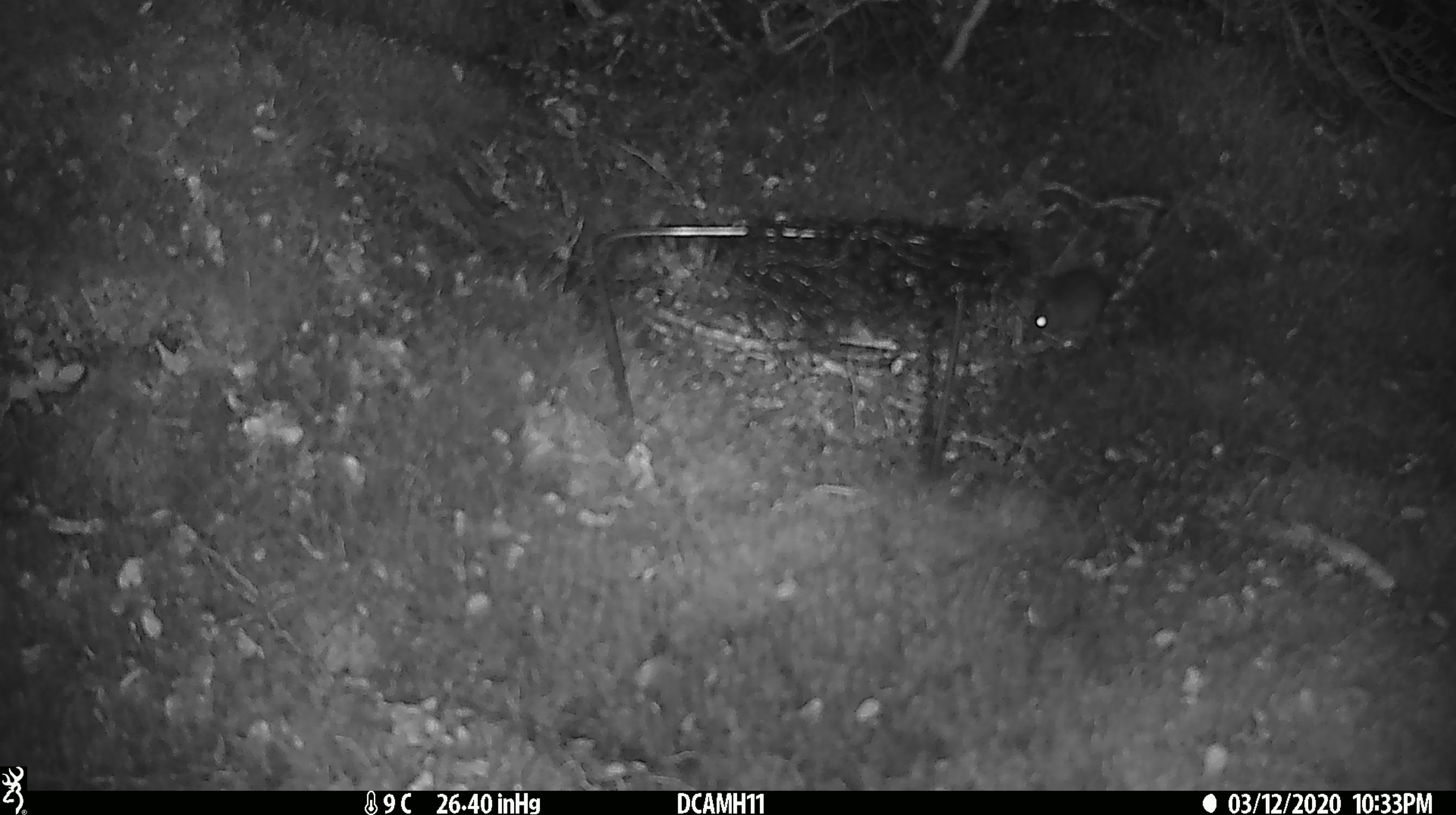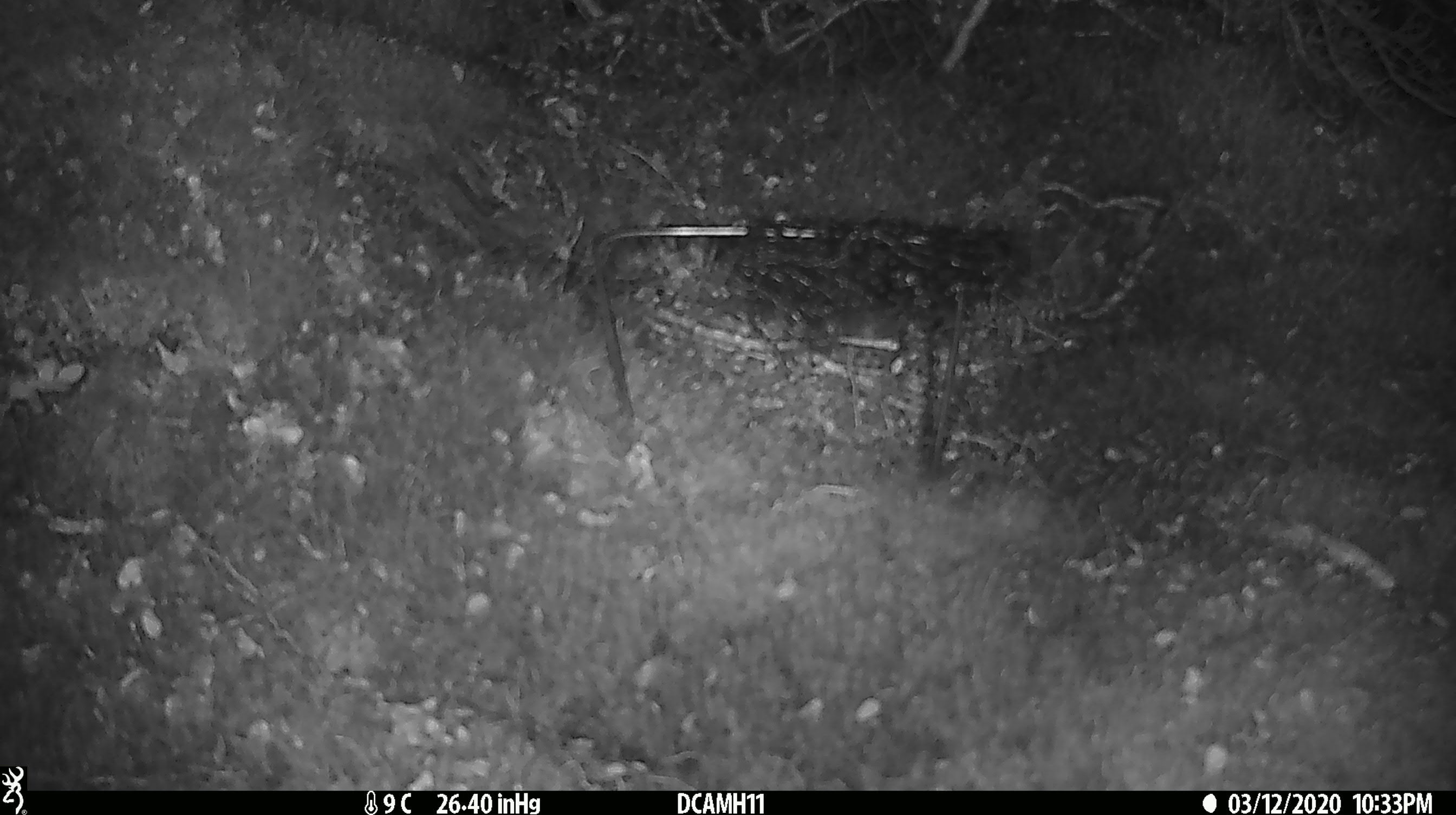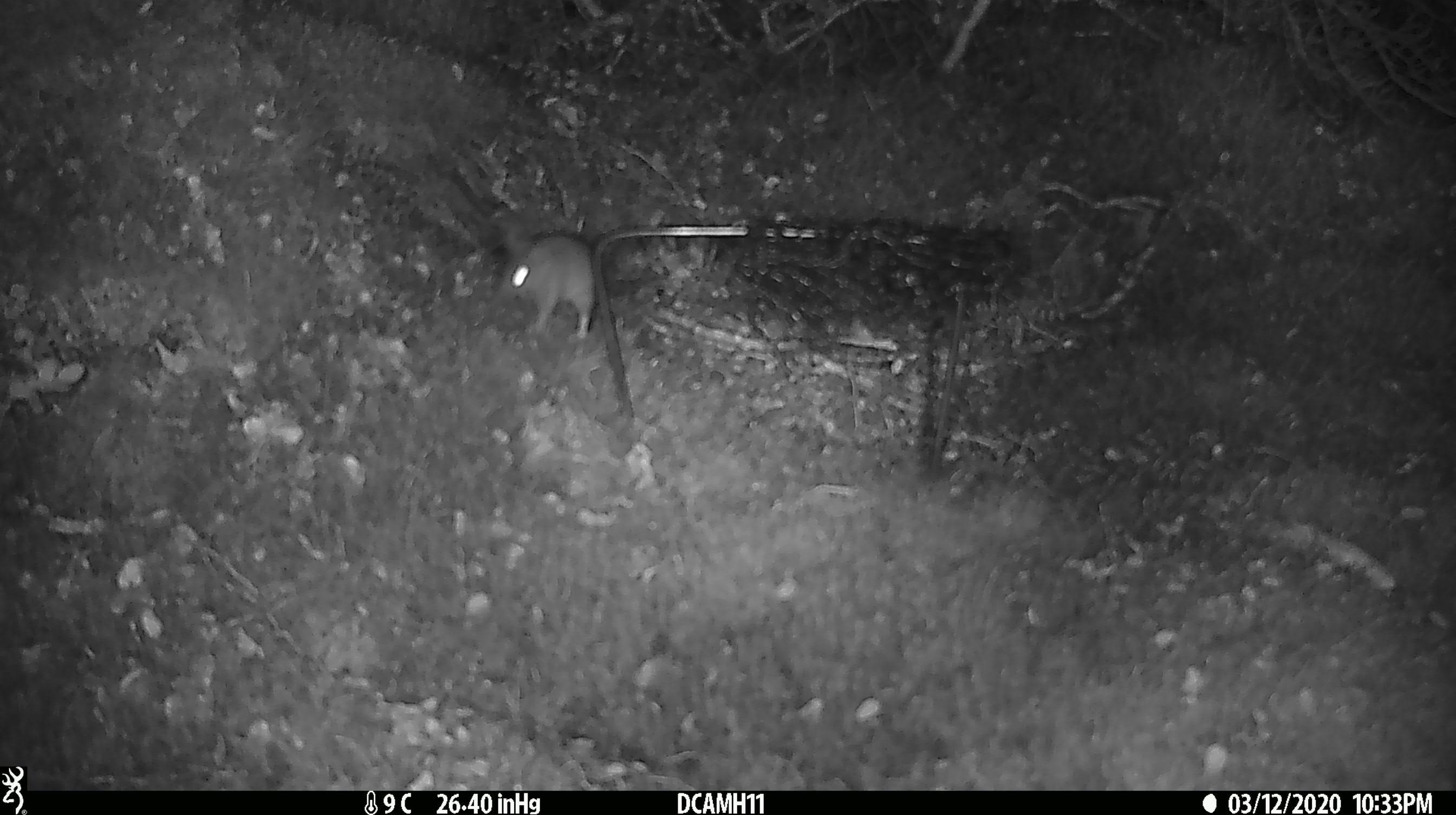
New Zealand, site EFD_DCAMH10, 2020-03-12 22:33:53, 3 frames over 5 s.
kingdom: Animalia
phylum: Chordata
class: Mammalia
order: Rodentia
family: Muridae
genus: Mus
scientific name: Mus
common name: mouse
Mouse (Mus).